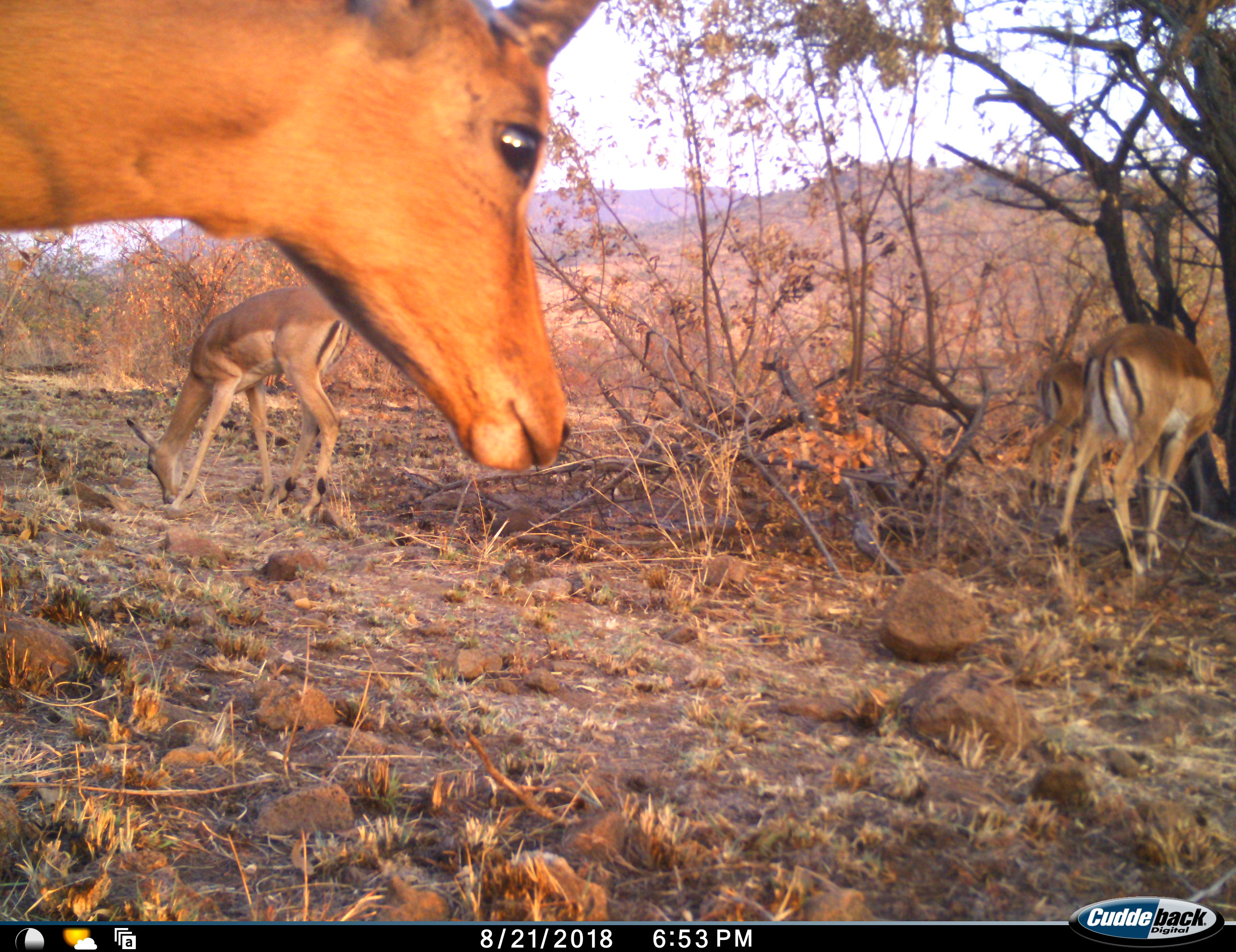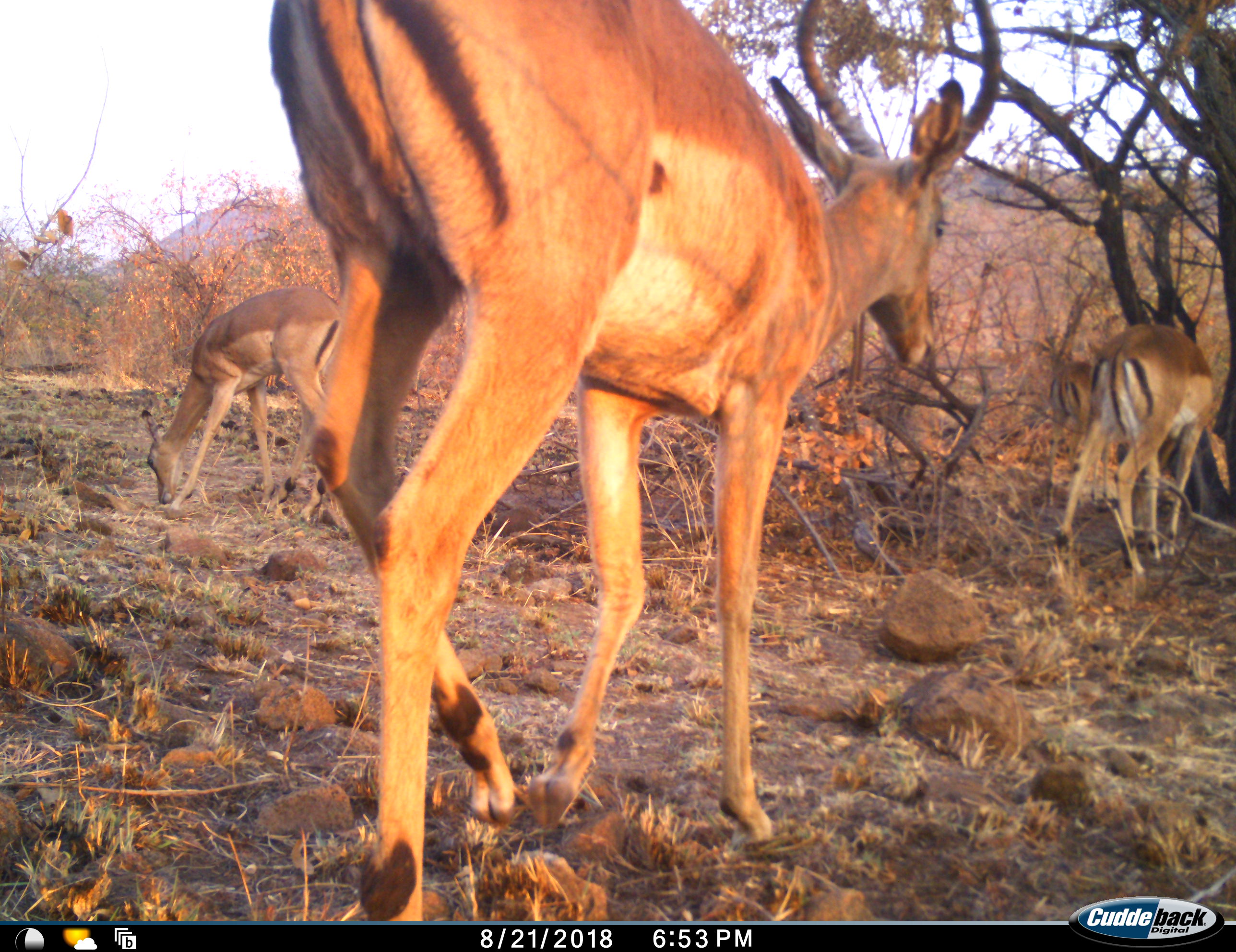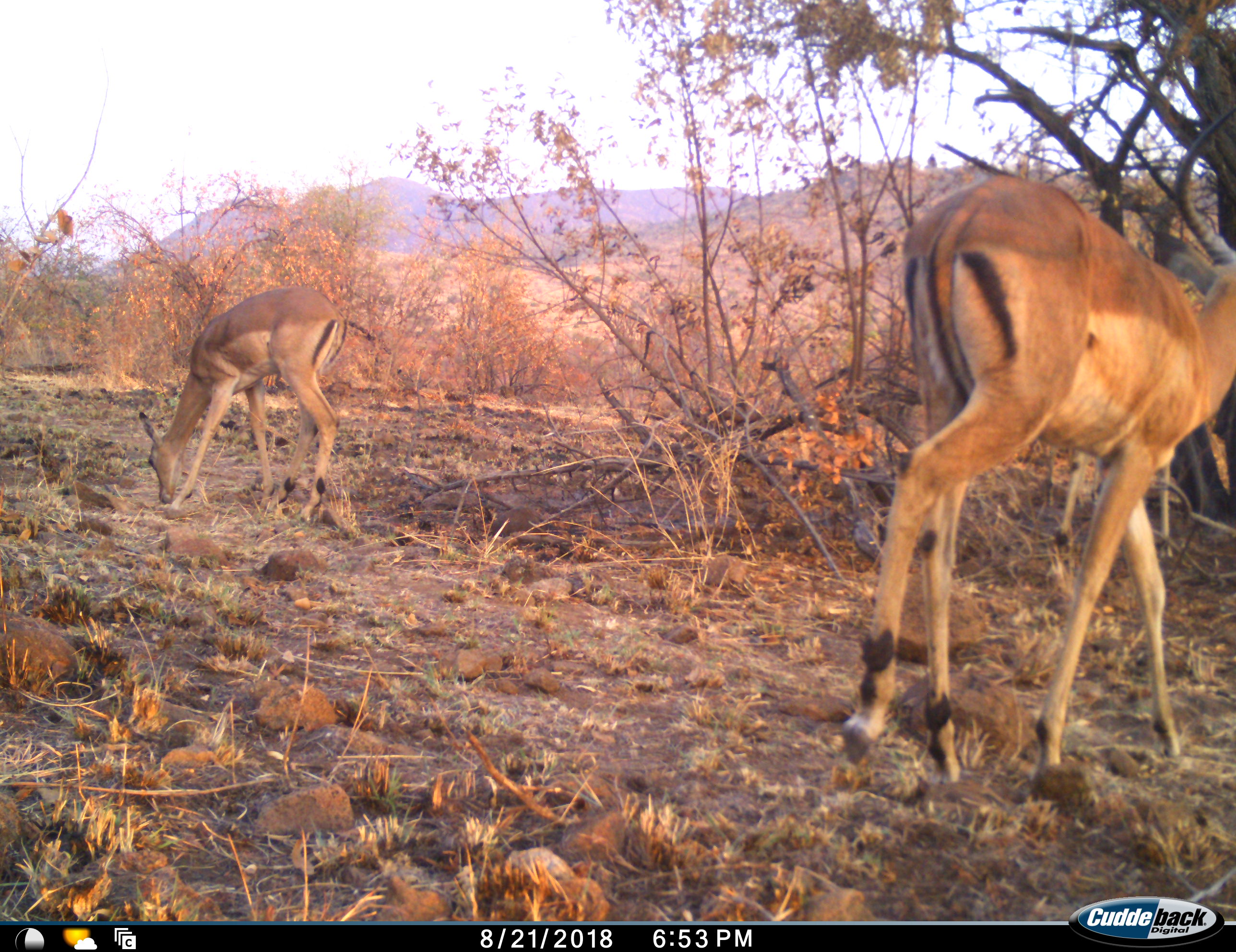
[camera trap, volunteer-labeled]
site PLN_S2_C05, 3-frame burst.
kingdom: Animalia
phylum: Chordata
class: Mammalia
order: Artiodactyla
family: Bovidae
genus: Aepyceros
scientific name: Aepyceros melampus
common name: impala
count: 4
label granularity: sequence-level